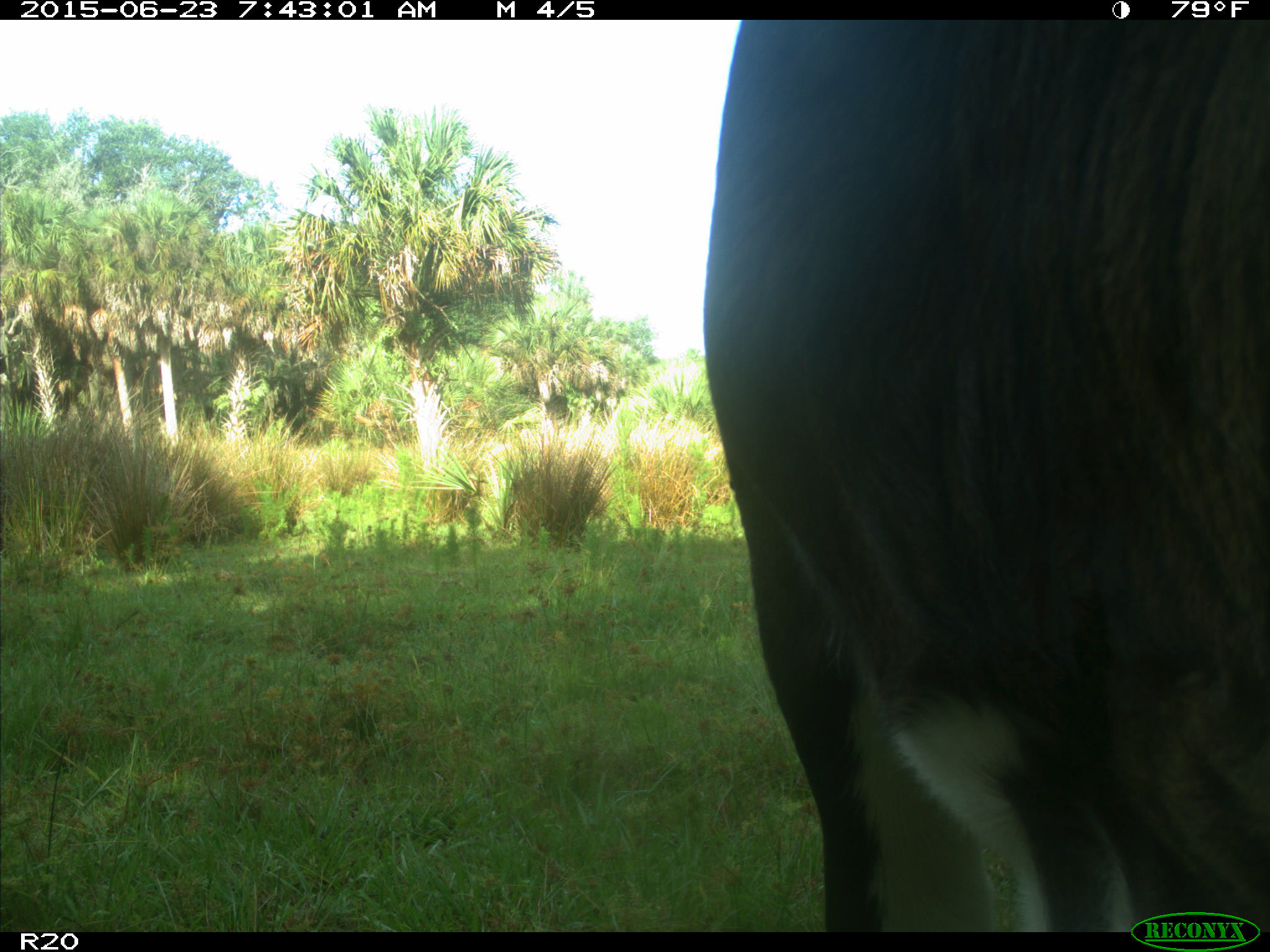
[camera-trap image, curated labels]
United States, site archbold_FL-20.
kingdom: Animalia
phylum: Chordata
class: Mammalia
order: Artiodactyla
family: Bovidae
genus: Bos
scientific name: Bos taurus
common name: domestic cow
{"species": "Bos taurus (domestic cow)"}